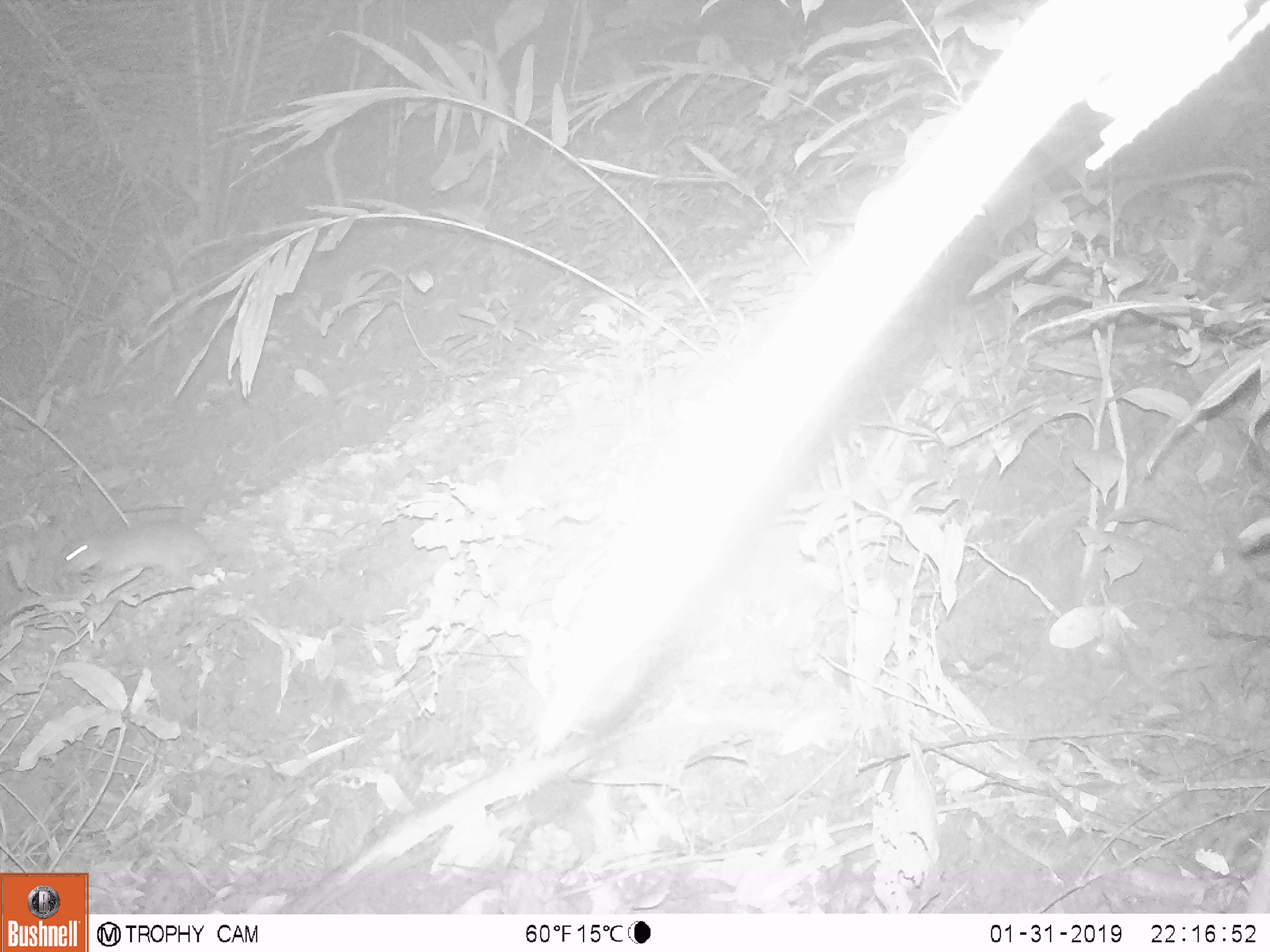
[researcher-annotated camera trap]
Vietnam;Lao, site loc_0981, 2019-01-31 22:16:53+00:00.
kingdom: Animalia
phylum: Chordata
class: Mammalia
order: Rodentia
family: Muridae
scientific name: Muridae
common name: old-world mice and rats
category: unidentified murid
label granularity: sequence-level